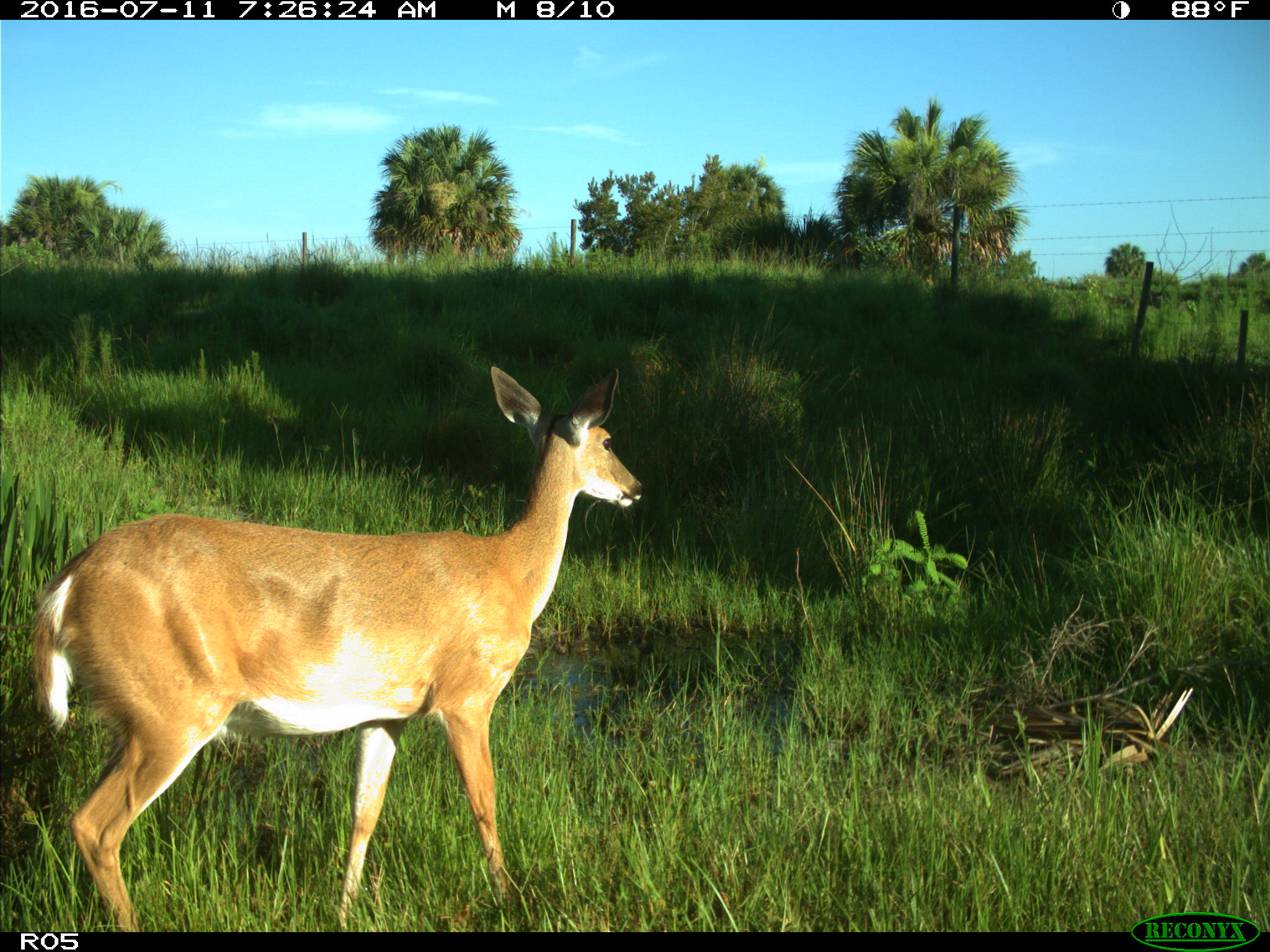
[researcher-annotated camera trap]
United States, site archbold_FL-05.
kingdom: Animalia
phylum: Chordata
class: Mammalia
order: Artiodactyla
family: Cervidae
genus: Odocoileus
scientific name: Odocoileus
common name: deer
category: unidentified deer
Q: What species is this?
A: Unidentified deer (deer) (Odocoileus).